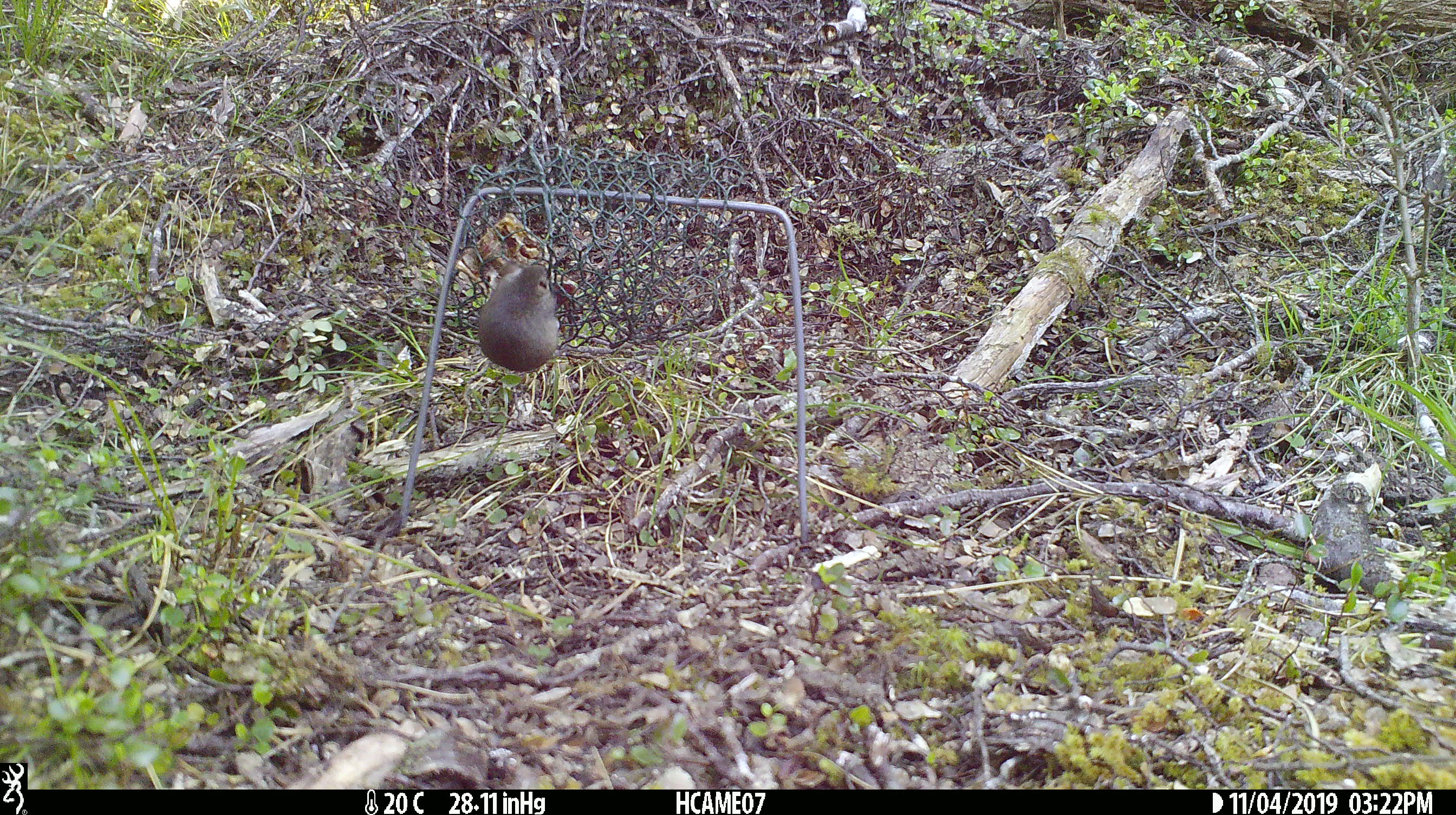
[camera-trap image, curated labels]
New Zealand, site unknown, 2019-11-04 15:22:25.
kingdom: Animalia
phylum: Chordata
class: Mammalia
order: Rodentia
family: Muridae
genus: Mus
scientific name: Mus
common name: mouse